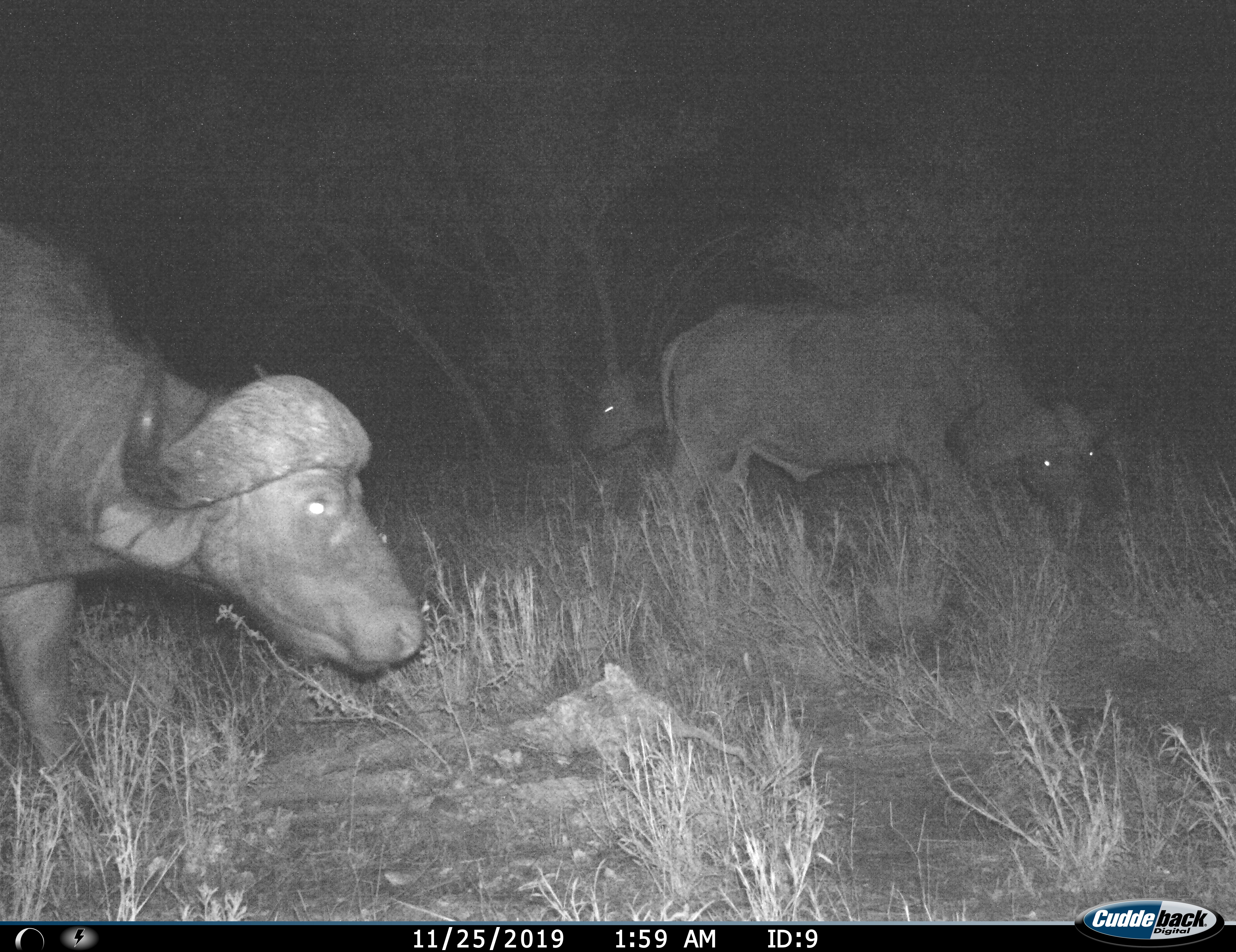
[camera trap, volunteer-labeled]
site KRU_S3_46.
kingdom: Animalia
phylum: Chordata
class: Mammalia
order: Artiodactyla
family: Bovidae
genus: Syncerus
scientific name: Syncerus caffer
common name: african buffalo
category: buffalo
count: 3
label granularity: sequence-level